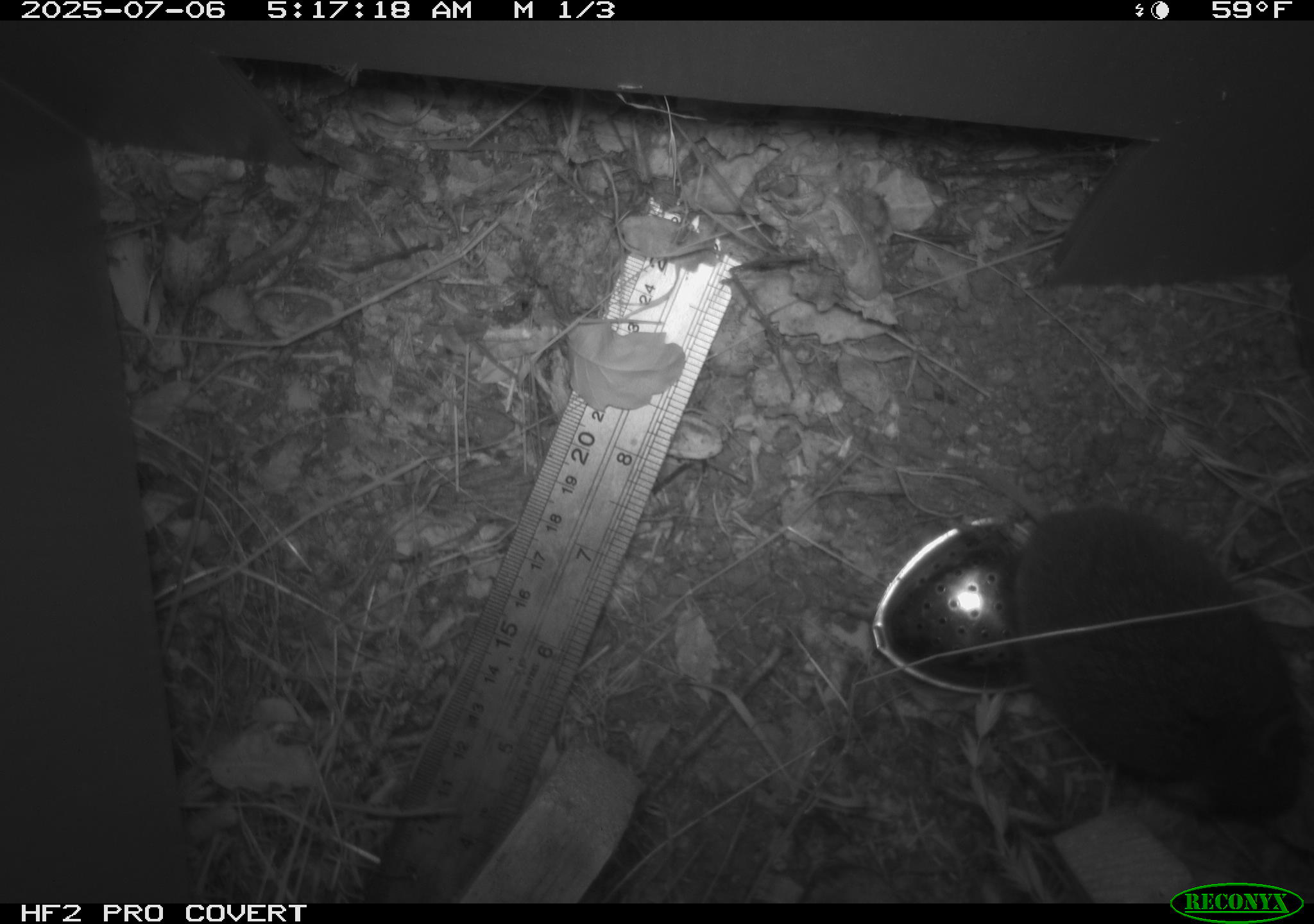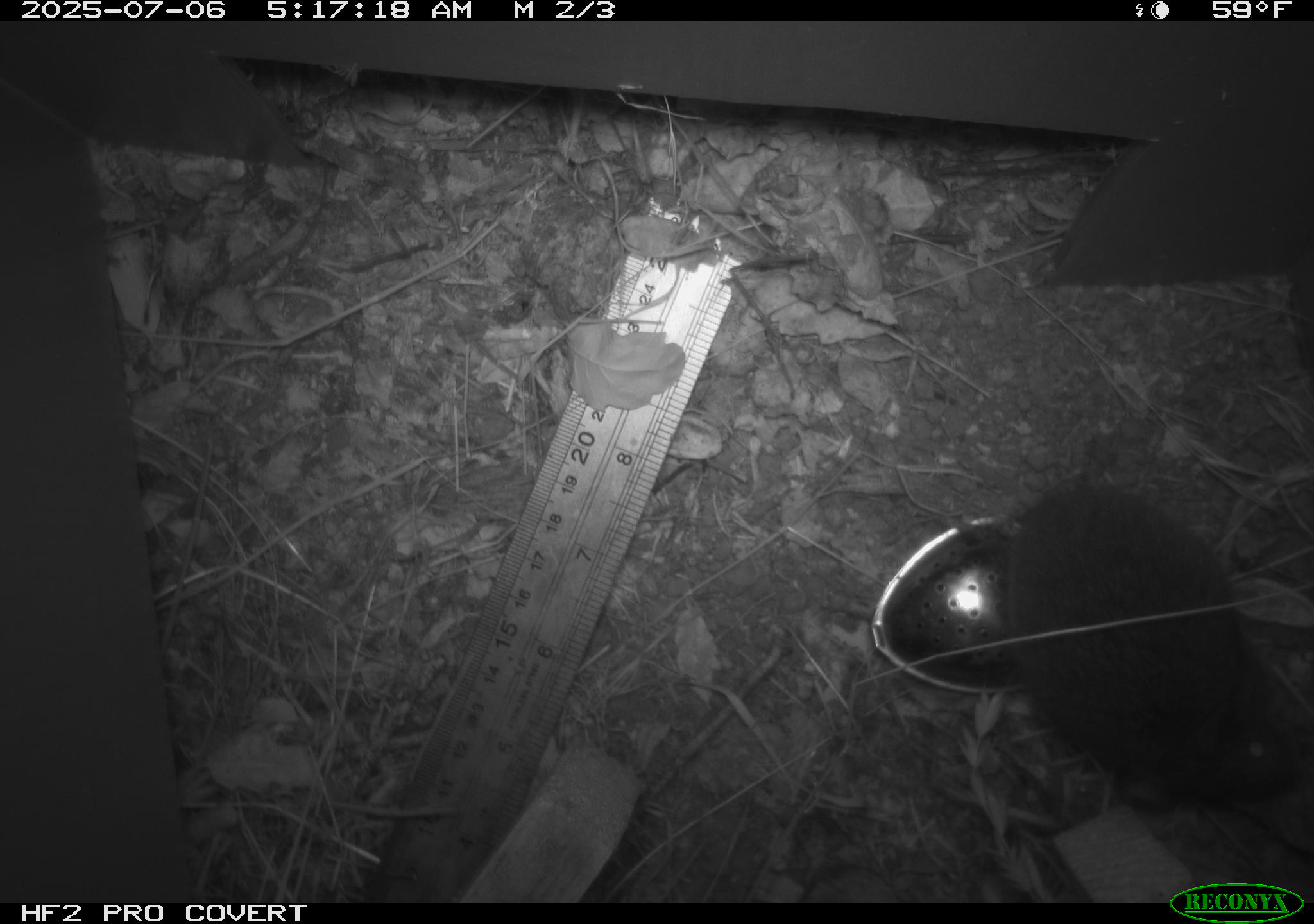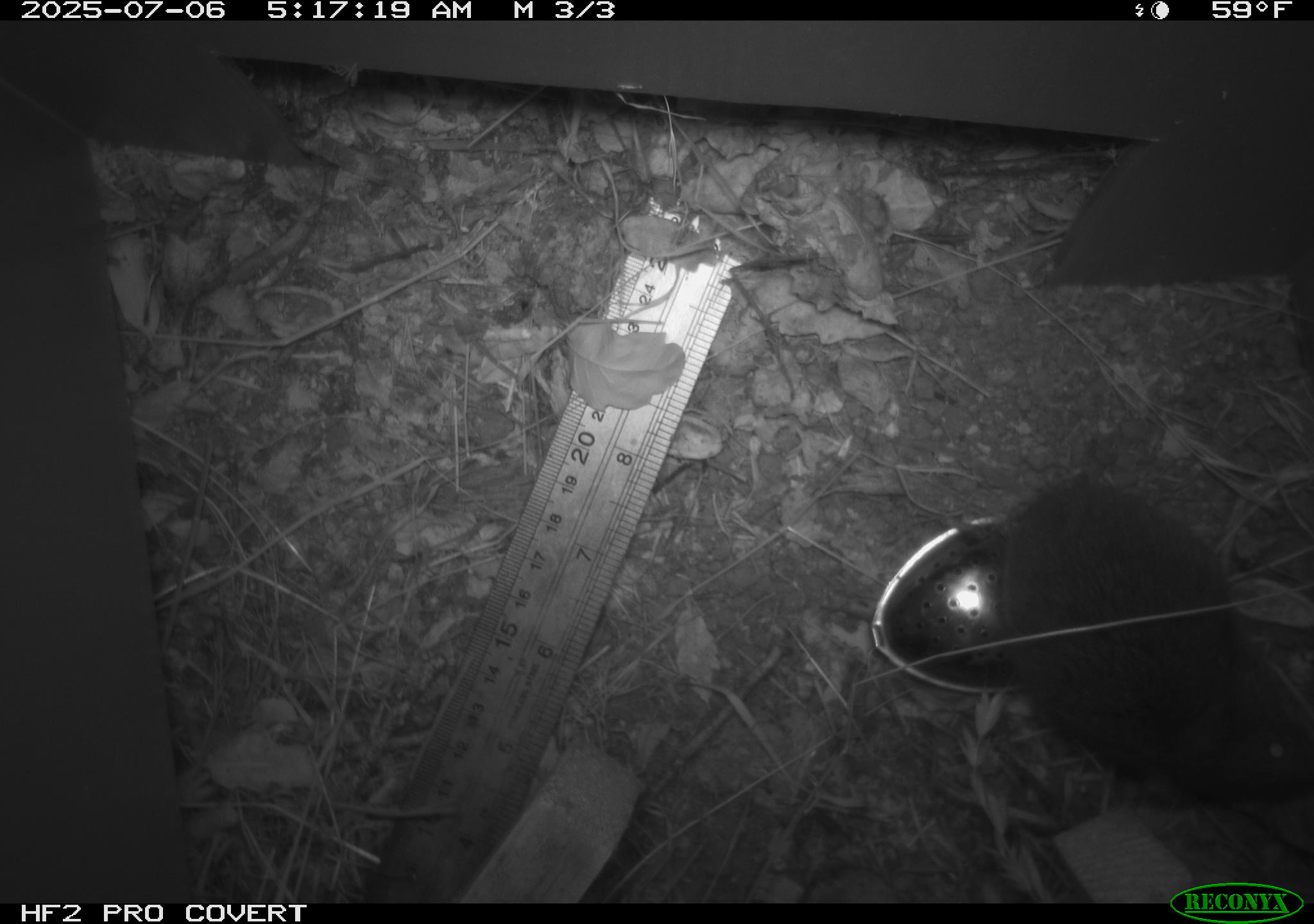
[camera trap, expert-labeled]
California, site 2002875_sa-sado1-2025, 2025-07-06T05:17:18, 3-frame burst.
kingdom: Animalia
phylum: Chordata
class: Mammalia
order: Rodentia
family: Cricetidae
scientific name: Arvicolinae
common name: voles, lemmings, and muskrats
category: arvicolinae subfamily